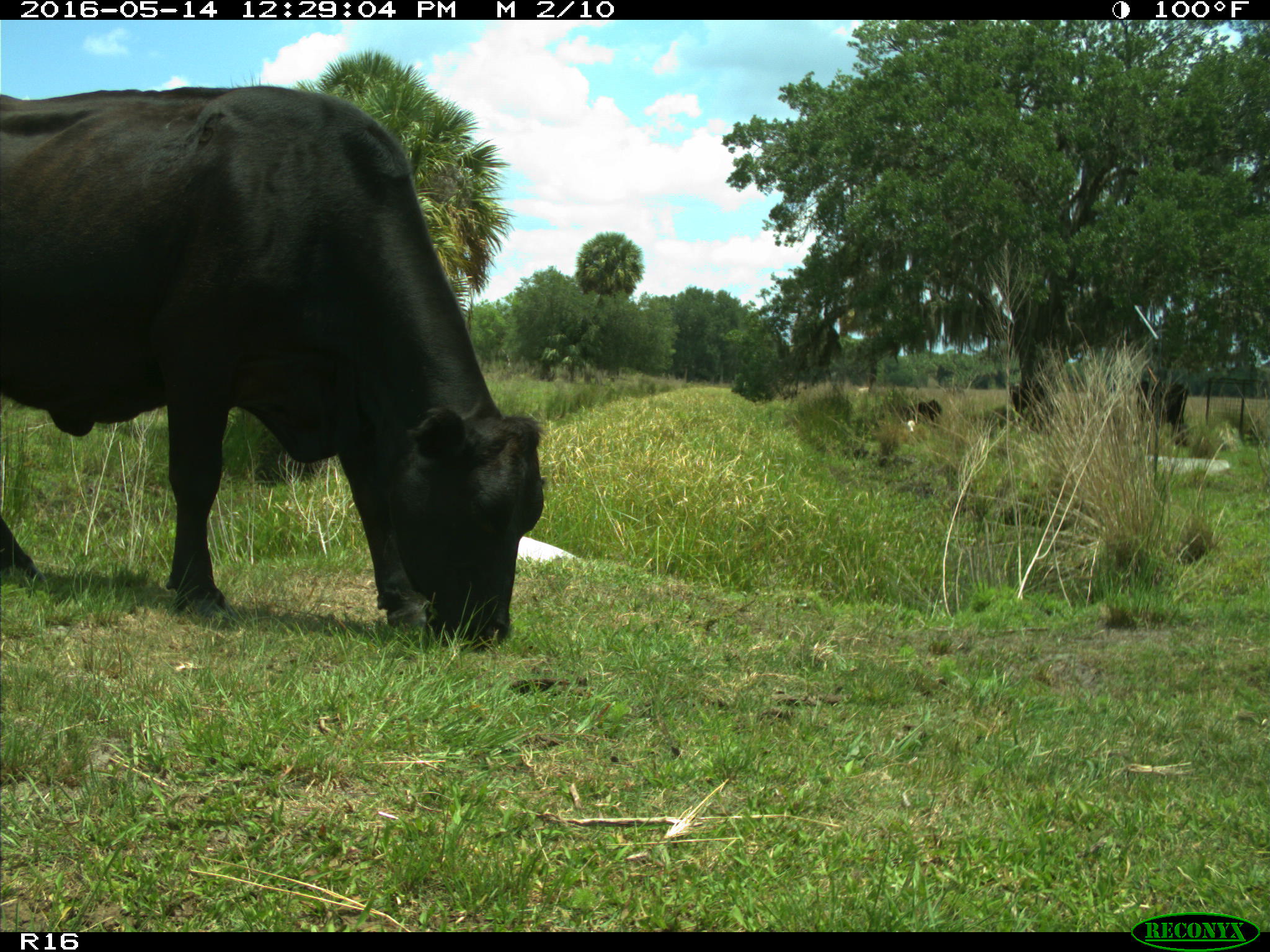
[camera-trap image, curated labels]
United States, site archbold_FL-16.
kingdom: Animalia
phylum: Chordata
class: Mammalia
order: Artiodactyla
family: Bovidae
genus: Bos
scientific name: Bos taurus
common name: domestic cow